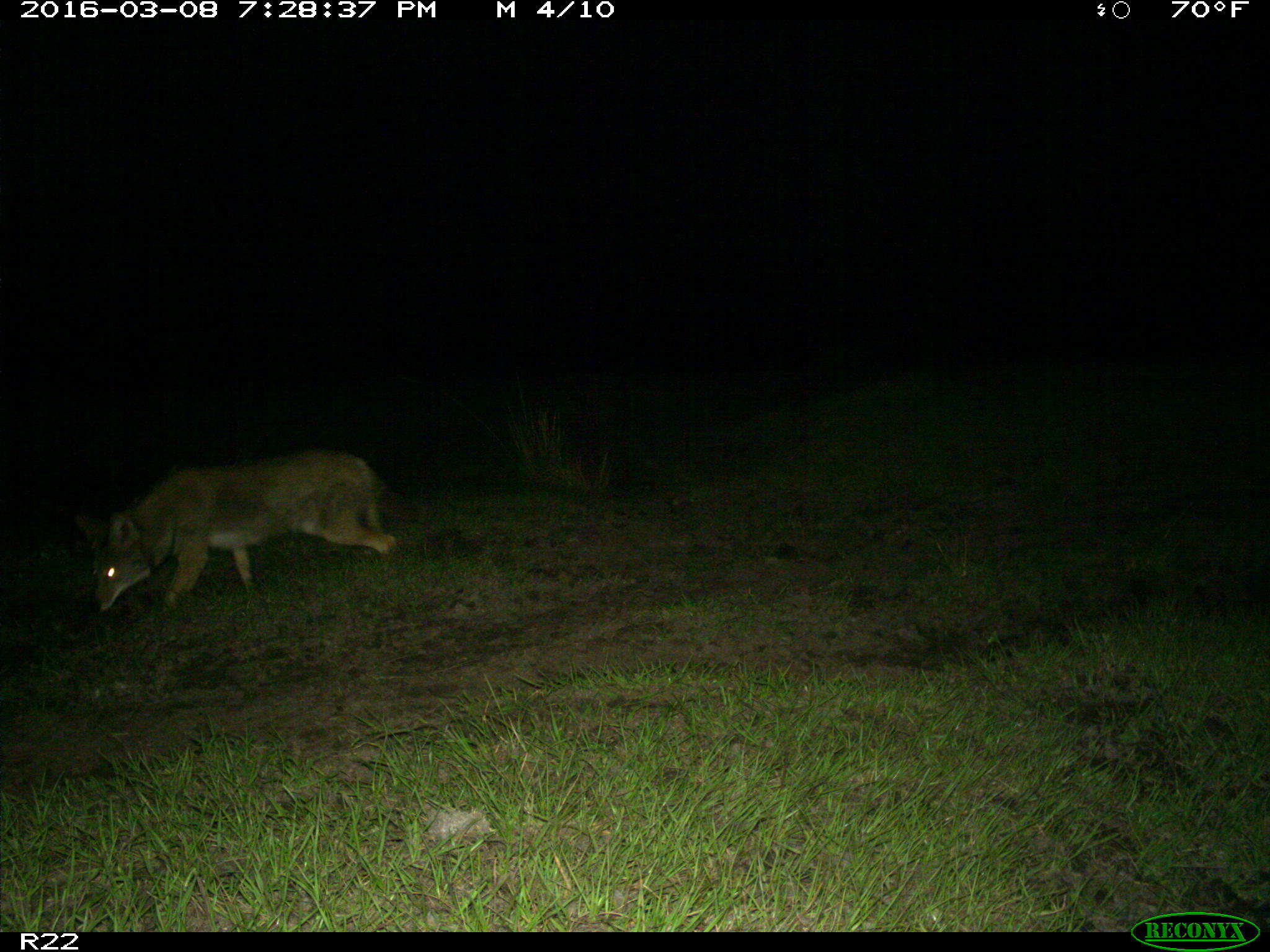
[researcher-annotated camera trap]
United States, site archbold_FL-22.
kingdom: Animalia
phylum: Chordata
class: Mammalia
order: Carnivora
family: Canidae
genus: Canis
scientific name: Canis latrans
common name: coyote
Canis latrans (coyote).